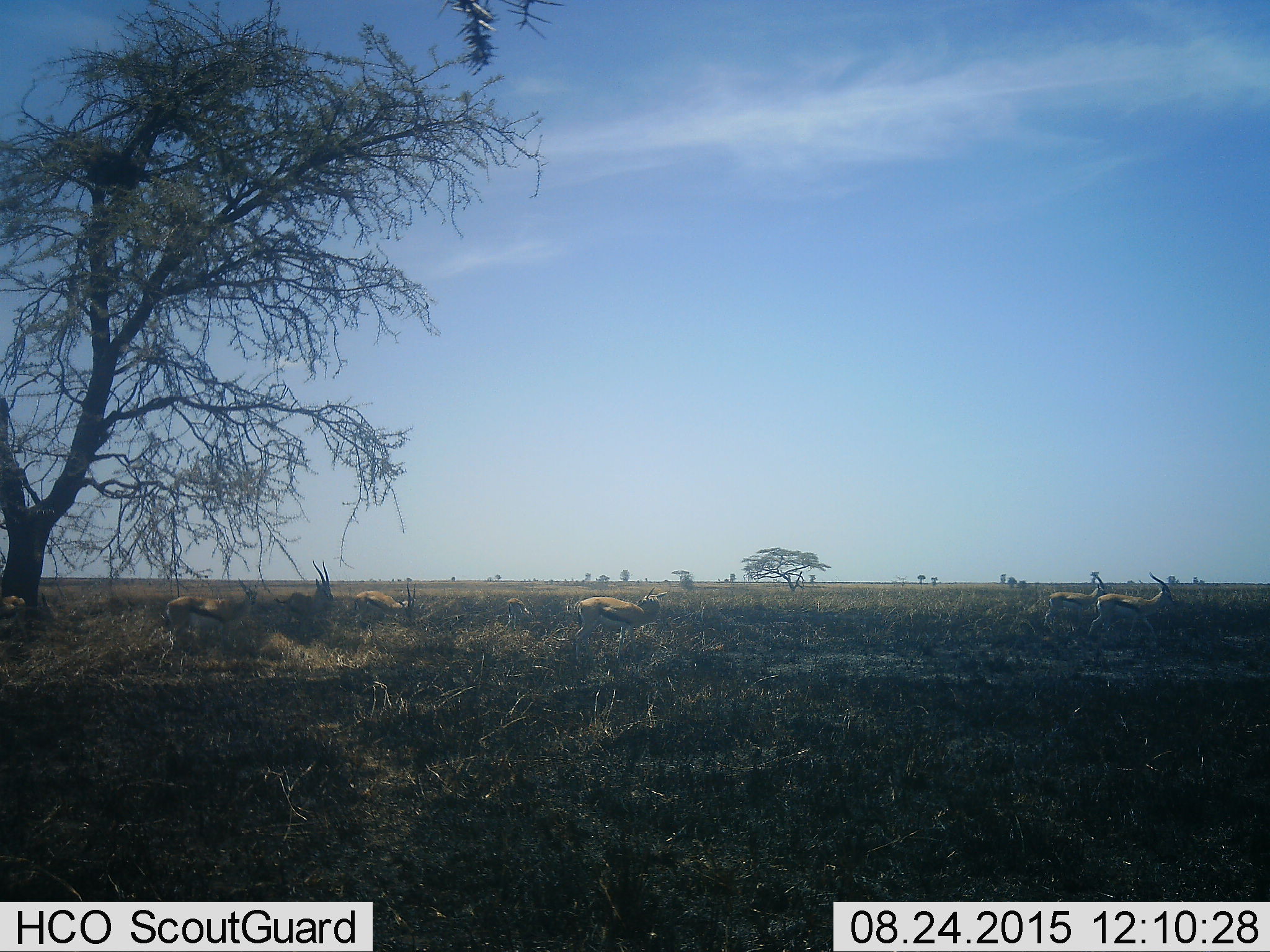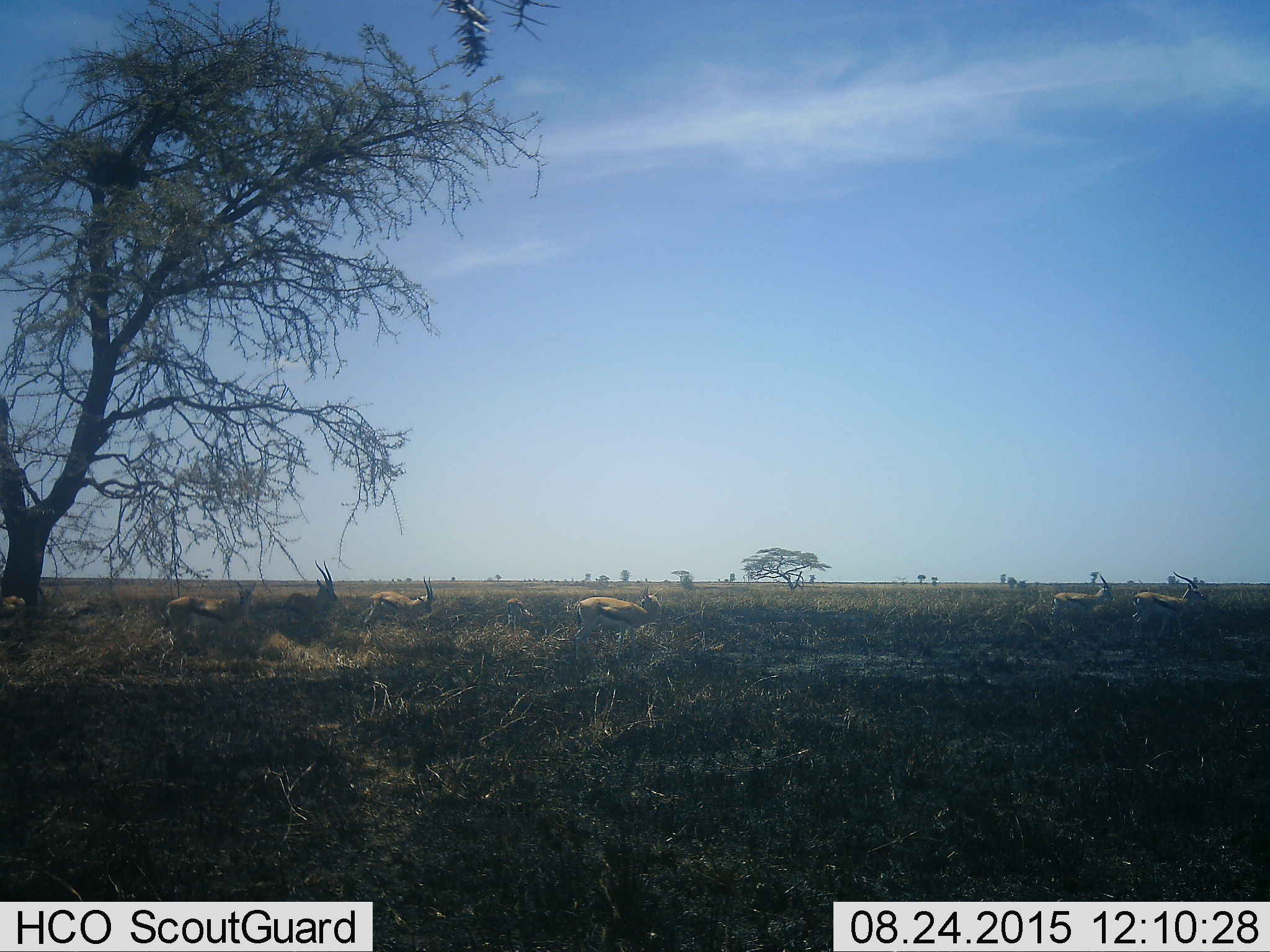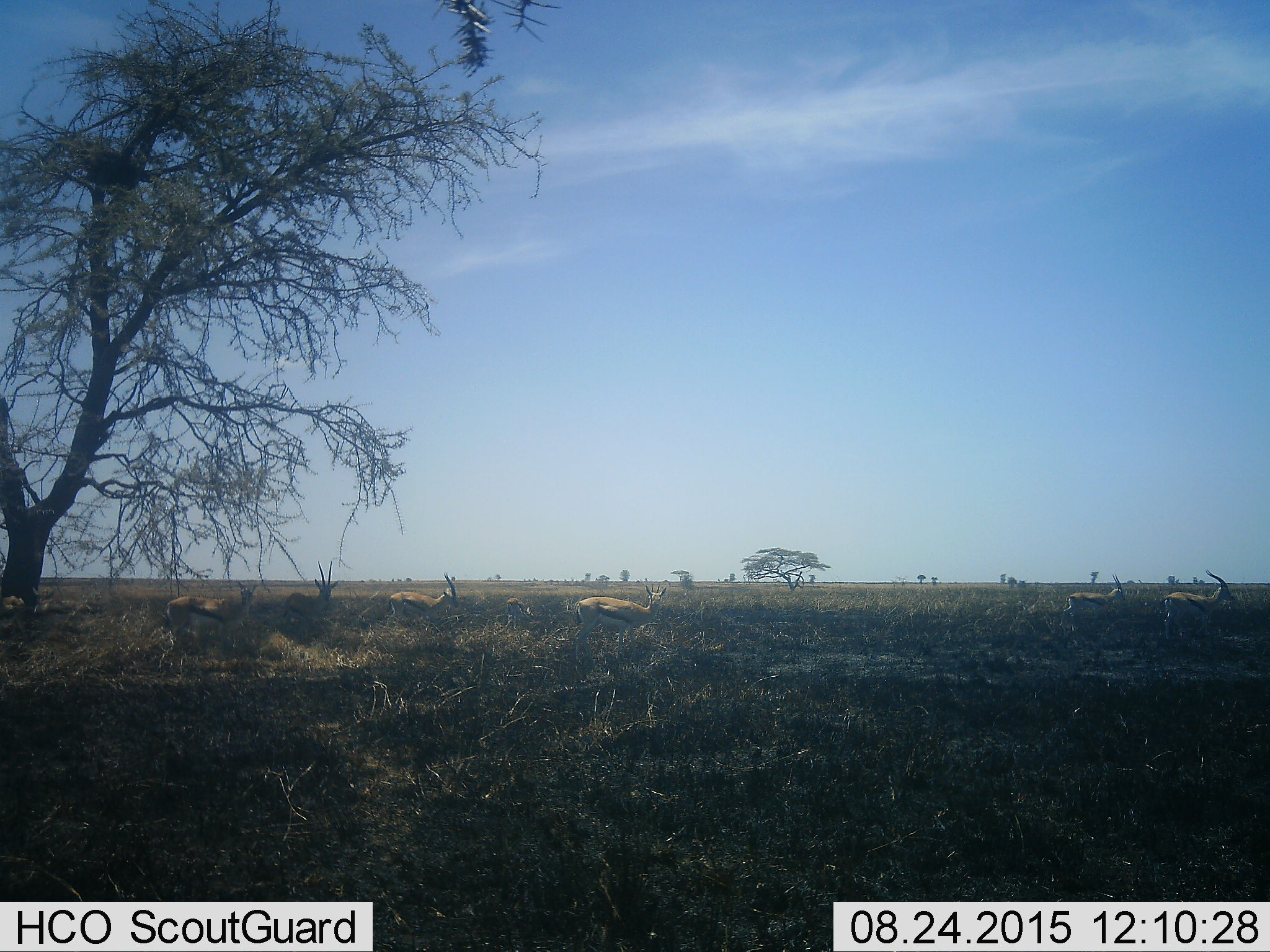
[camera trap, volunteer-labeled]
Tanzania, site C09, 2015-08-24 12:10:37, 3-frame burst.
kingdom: Animalia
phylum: Chordata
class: Mammalia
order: Artiodactyla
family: Bovidae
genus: Eudorcas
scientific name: Eudorcas thomsonii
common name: thomson's gazelle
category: gazellethomsons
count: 8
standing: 79%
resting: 7%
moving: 57%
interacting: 0%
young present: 36%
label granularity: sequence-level